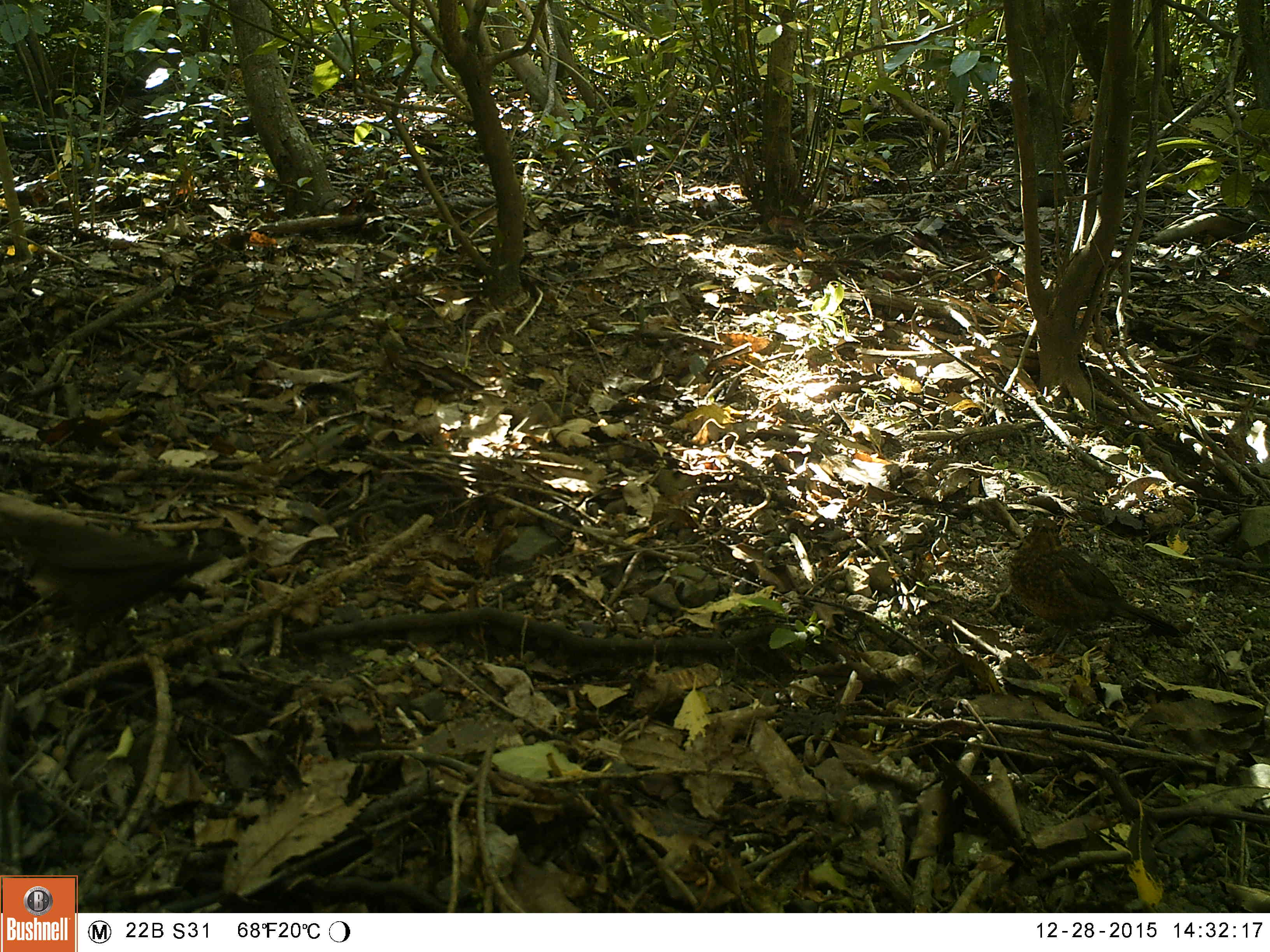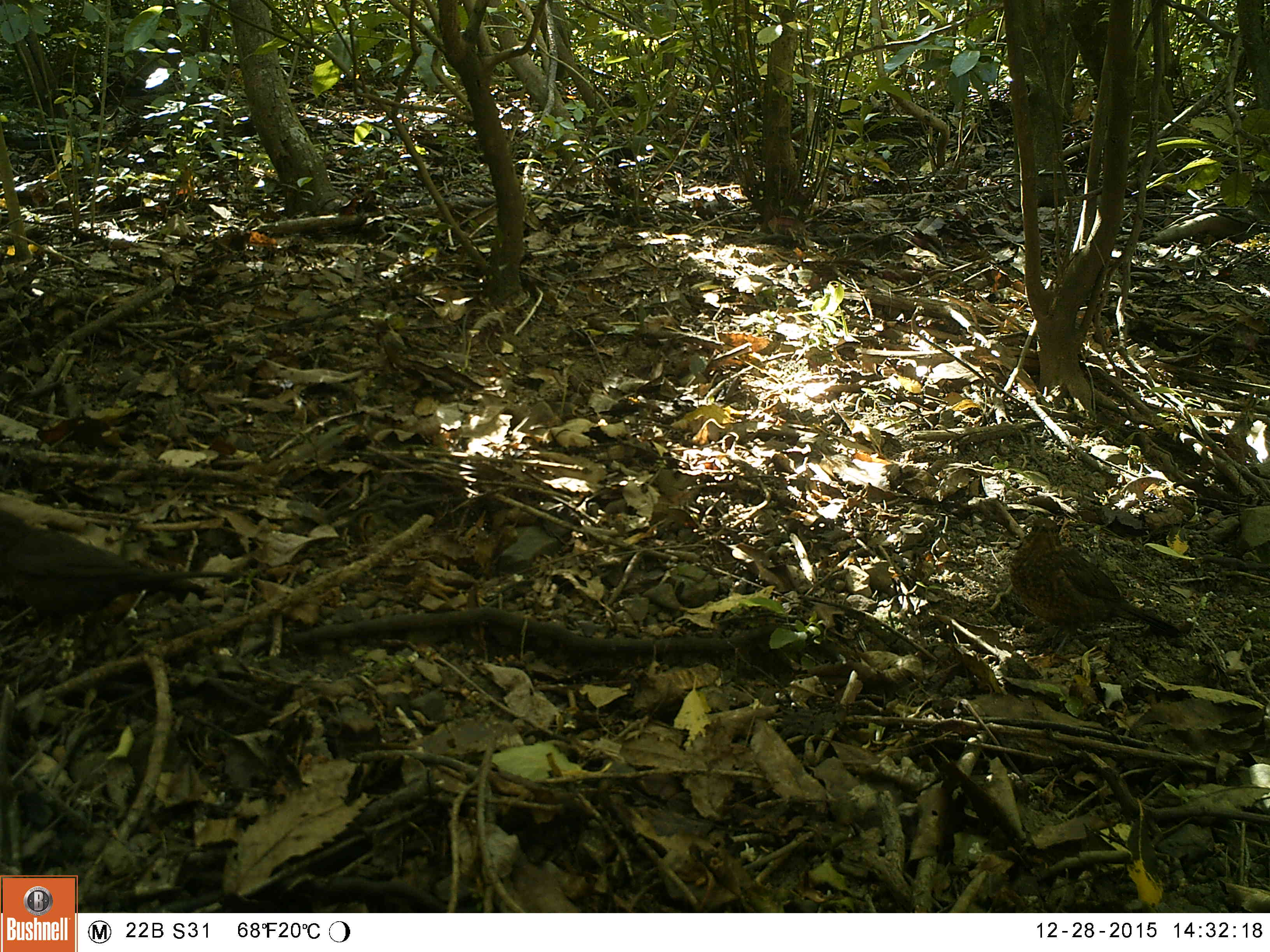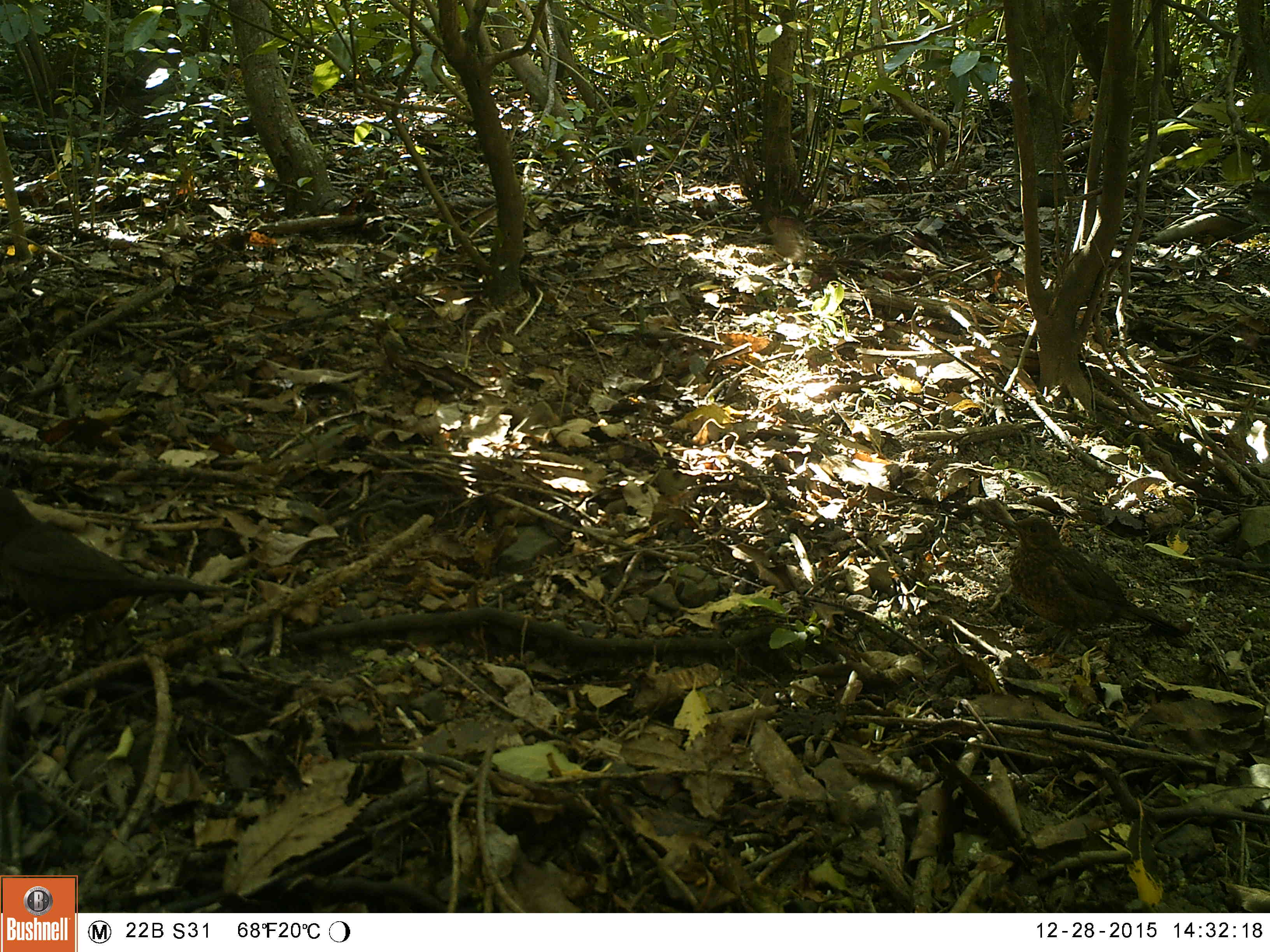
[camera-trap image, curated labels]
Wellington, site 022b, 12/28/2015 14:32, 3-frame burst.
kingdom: Animalia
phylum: Chordata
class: Aves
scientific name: Aves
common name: bird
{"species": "bird (Aves)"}